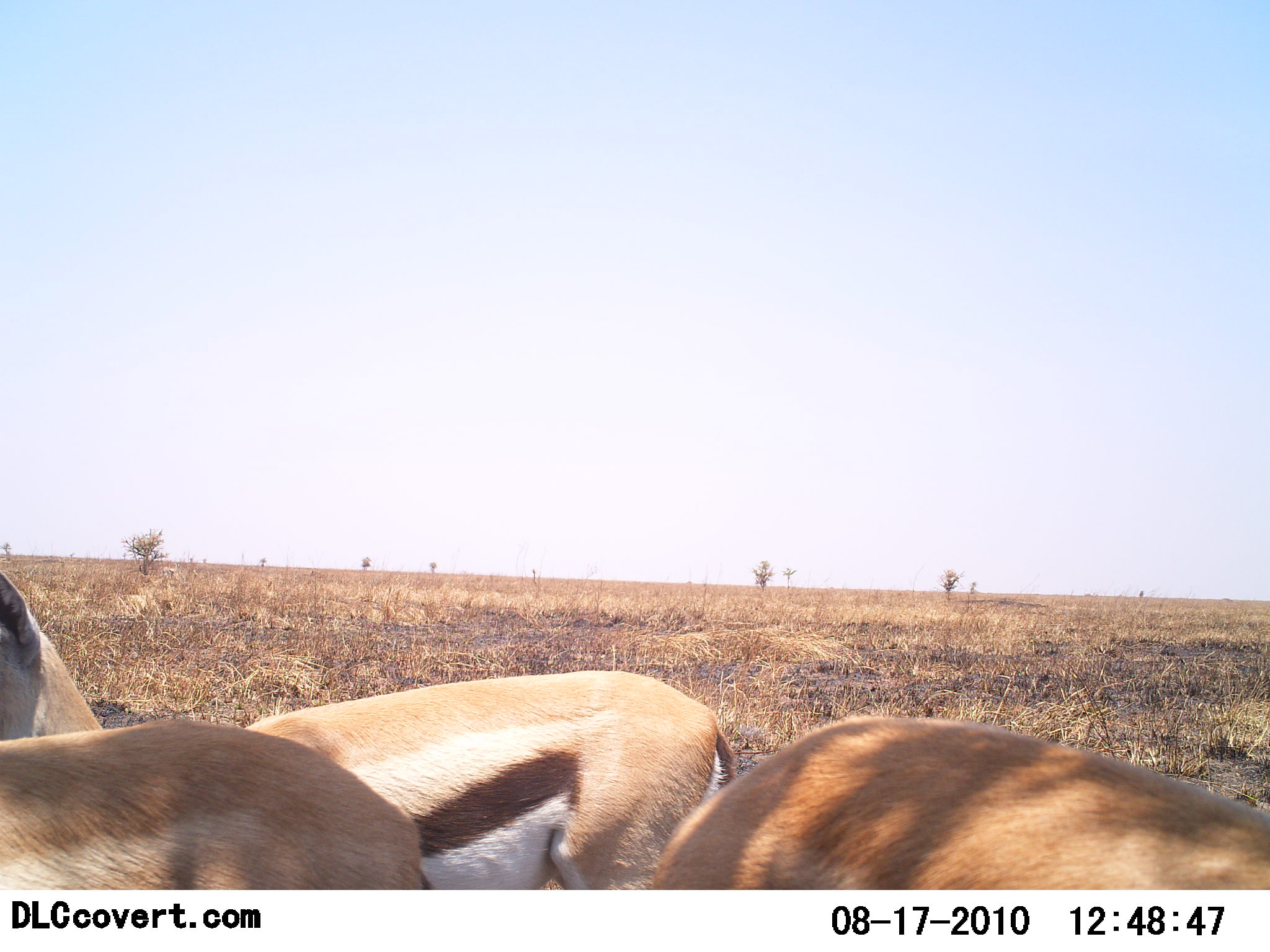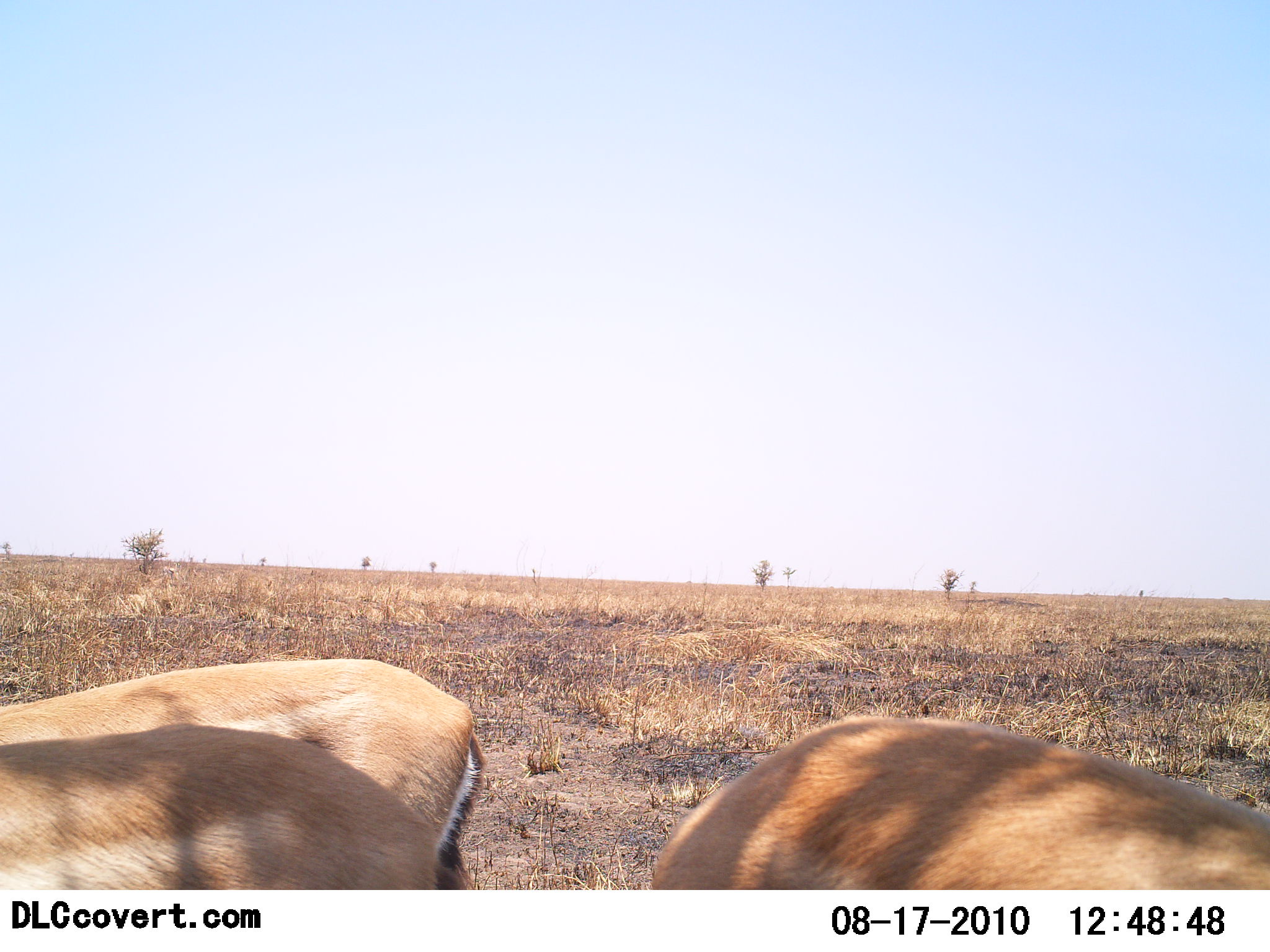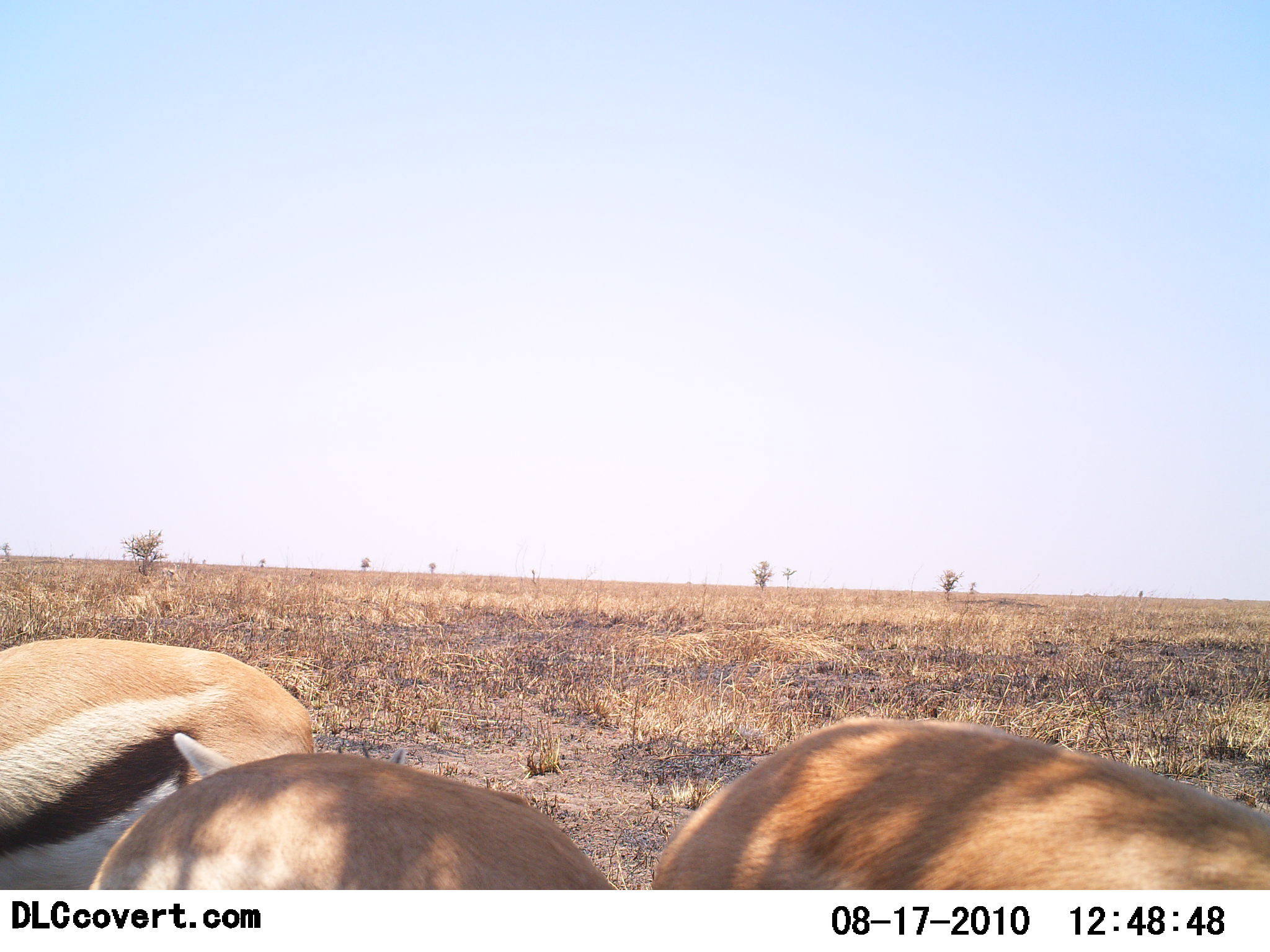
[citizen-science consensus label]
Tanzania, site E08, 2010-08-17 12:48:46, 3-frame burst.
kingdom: Animalia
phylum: Chordata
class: Mammalia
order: Artiodactyla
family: Bovidae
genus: Eudorcas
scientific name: Eudorcas thomsonii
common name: thomson's gazelle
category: gazellethomsons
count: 3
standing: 71%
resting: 6%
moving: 53%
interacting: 0%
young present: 0%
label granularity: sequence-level